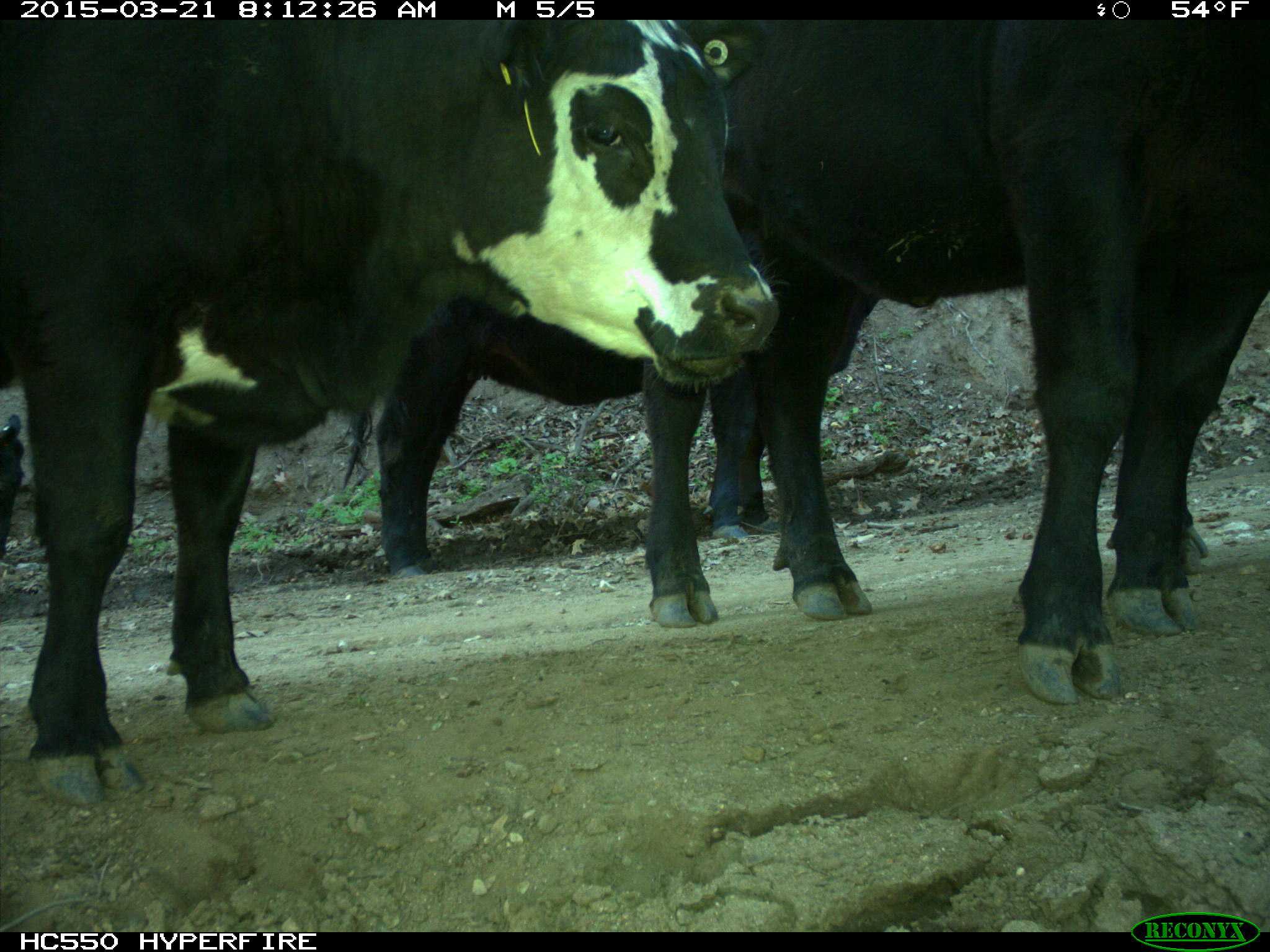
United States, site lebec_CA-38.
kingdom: Animalia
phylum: Chordata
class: Mammalia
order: Artiodactyla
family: Bovidae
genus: Bos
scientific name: Bos taurus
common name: domestic cow